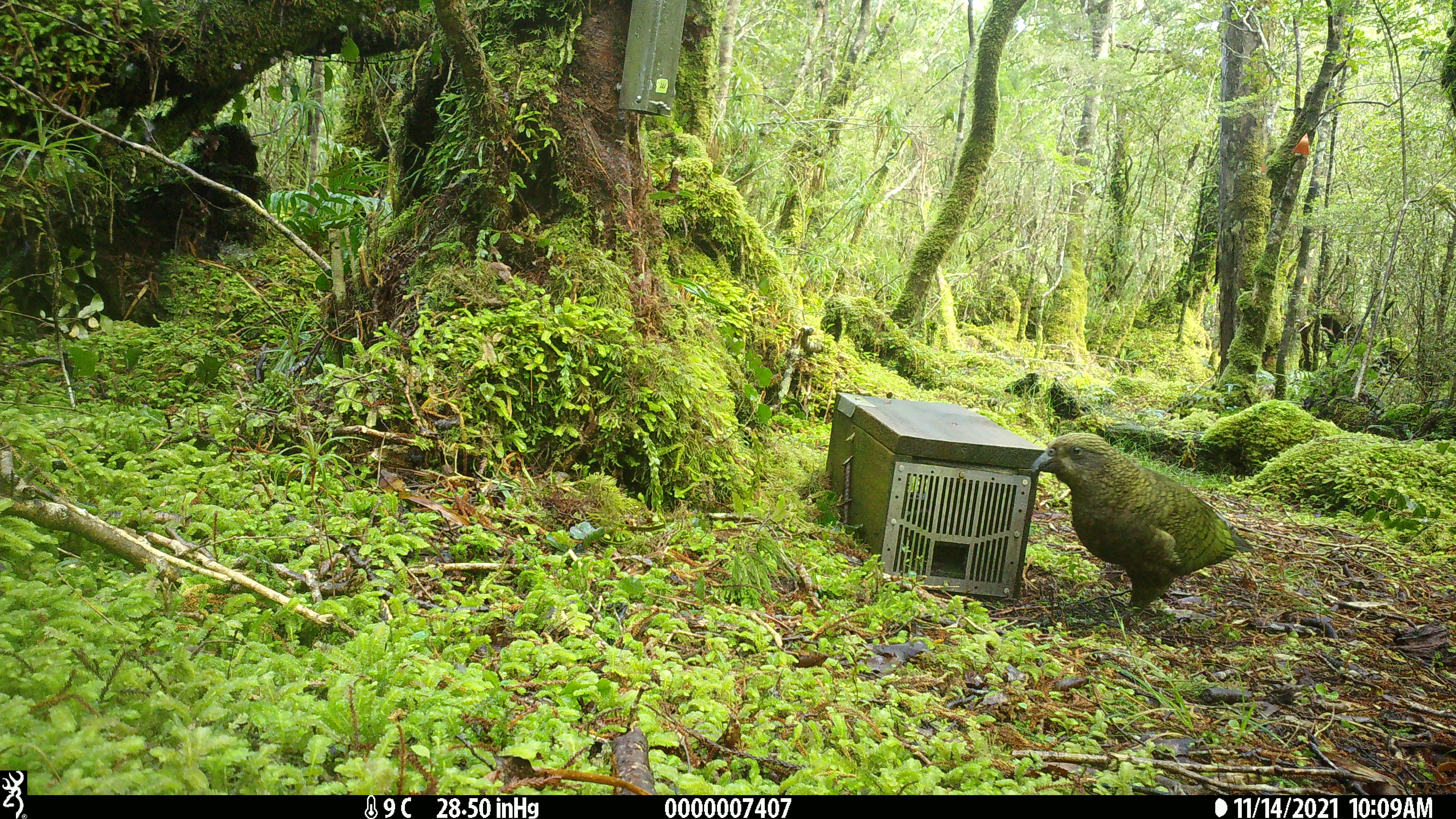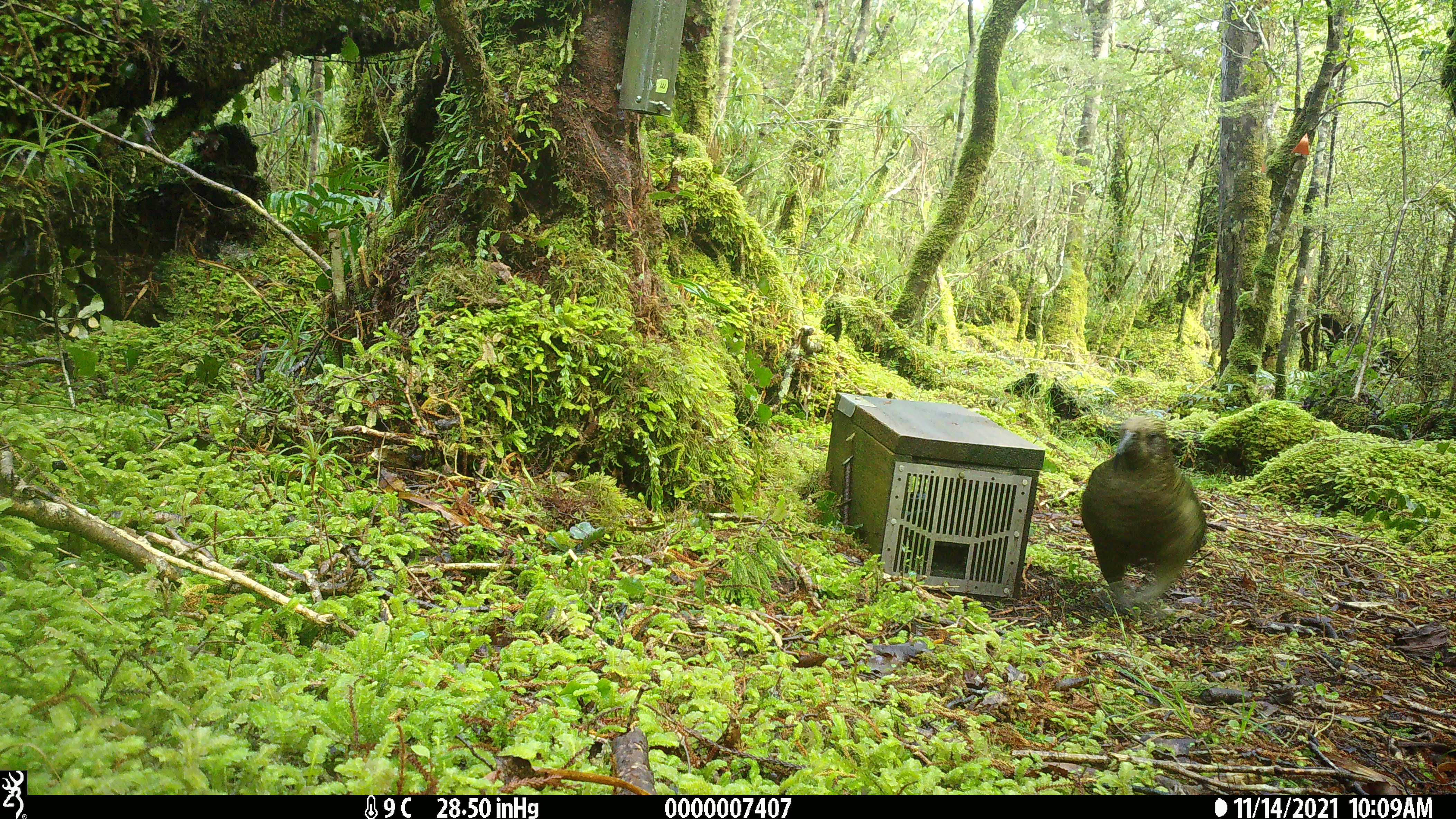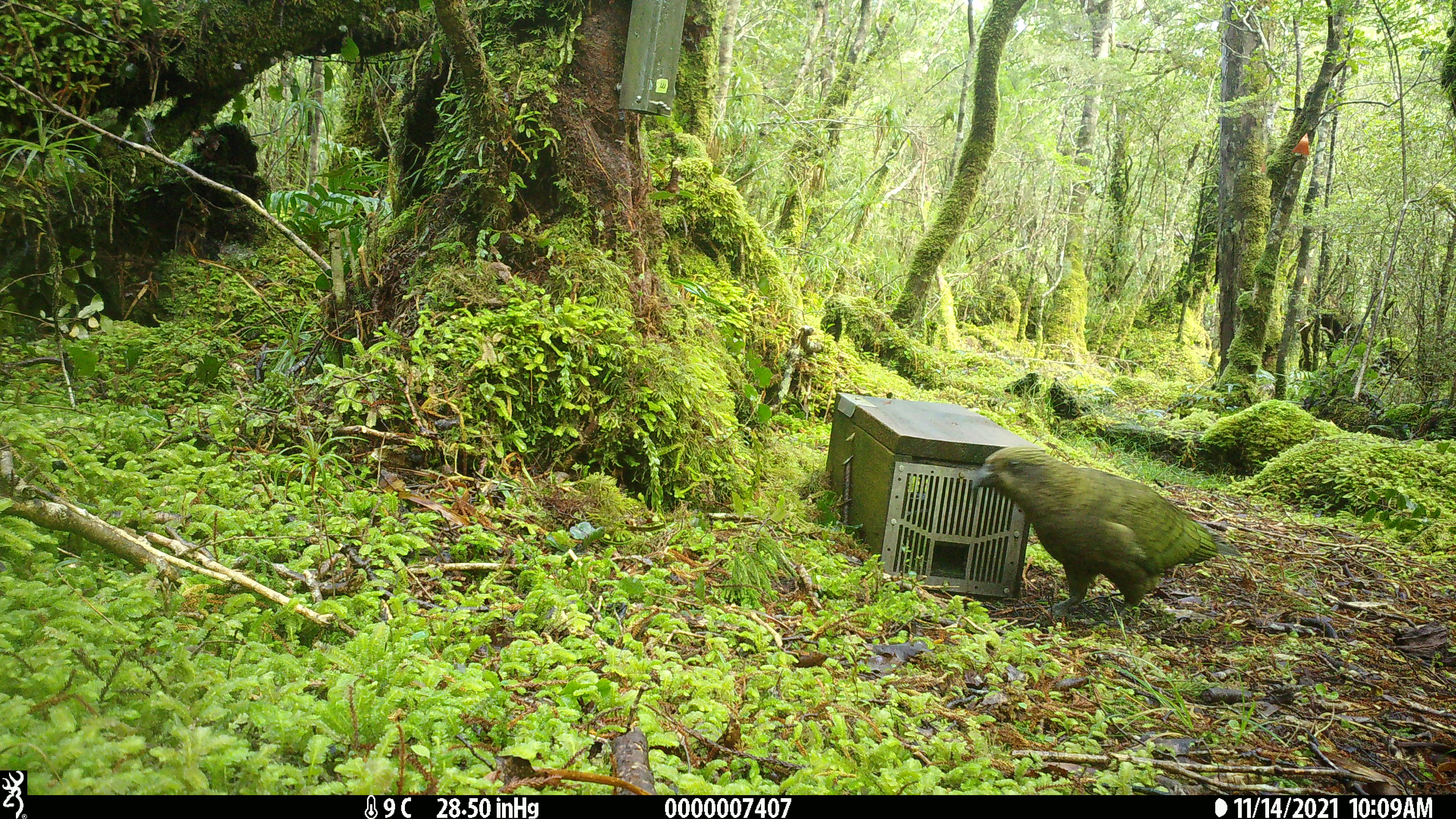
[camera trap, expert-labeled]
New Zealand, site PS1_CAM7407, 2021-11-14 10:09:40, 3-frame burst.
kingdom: Animalia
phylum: Chordata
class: Aves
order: Psittaciformes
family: Strigopidae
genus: Nestor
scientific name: Nestor notabilis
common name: kea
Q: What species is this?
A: Kea (Nestor notabilis).